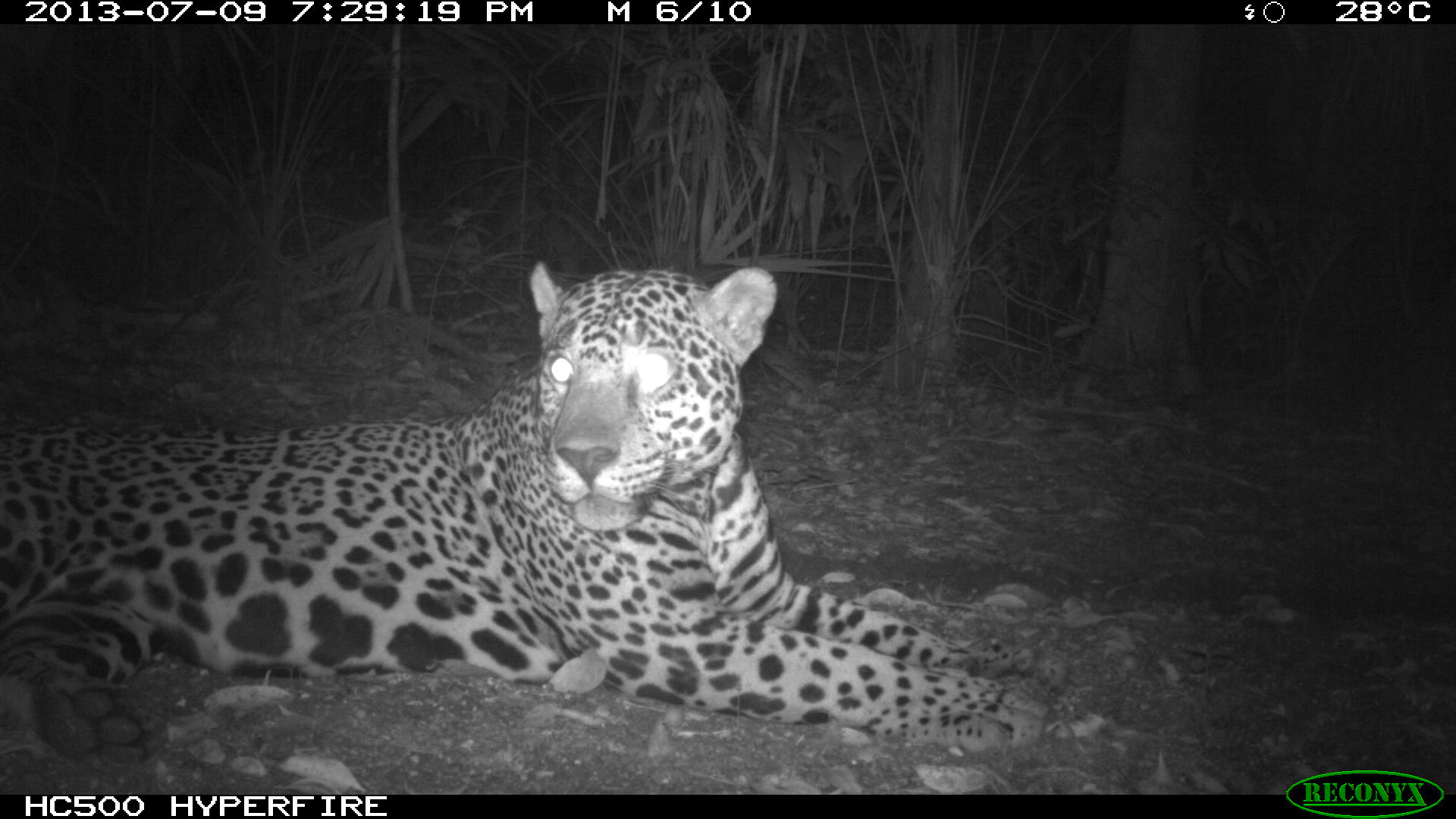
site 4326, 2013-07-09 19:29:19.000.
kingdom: Animalia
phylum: Chordata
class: Mammalia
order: Carnivora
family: Felidae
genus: Panthera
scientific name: Panthera onca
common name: jaguar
Panthera onca (jaguar), count 1, sex male.